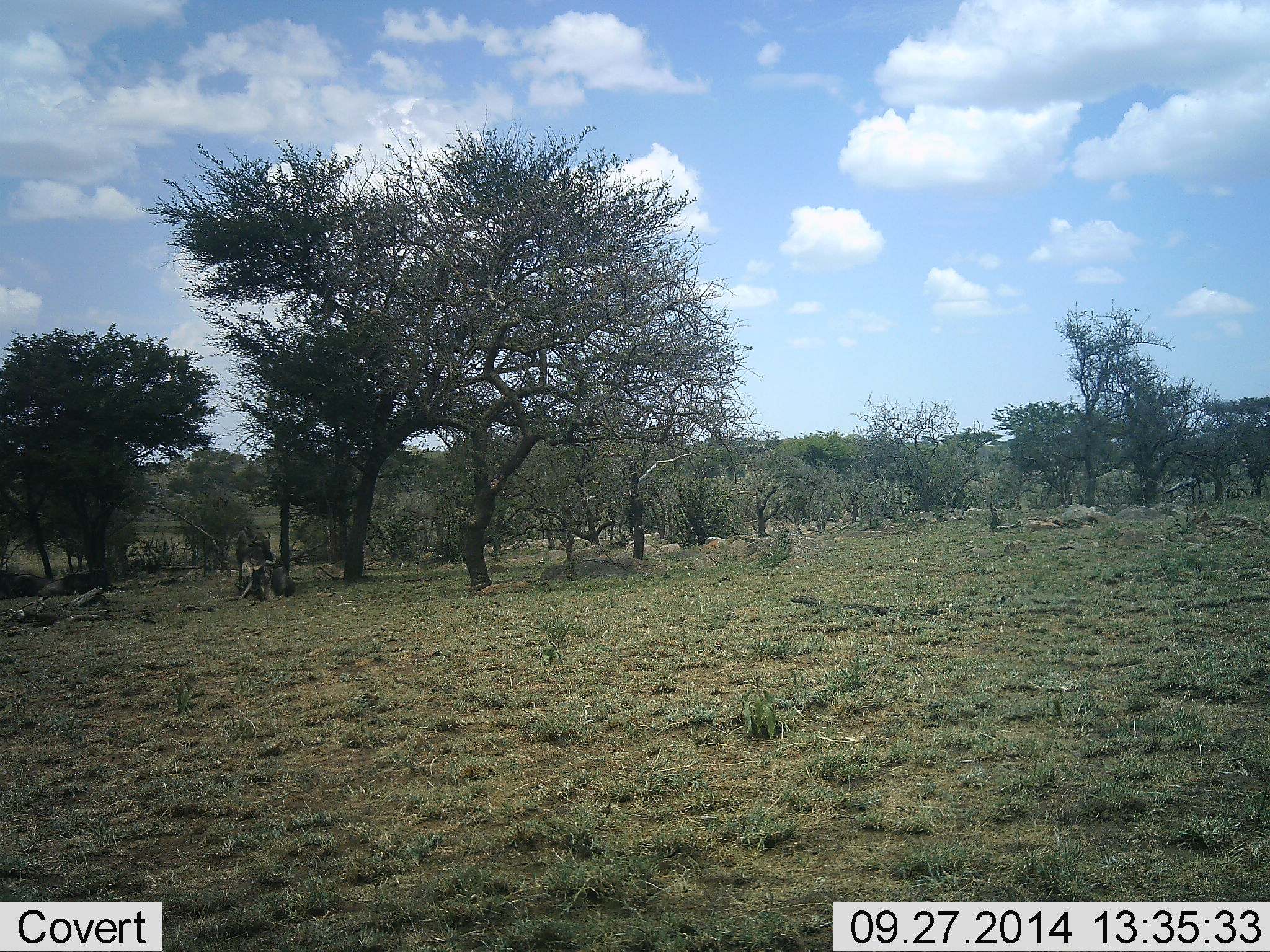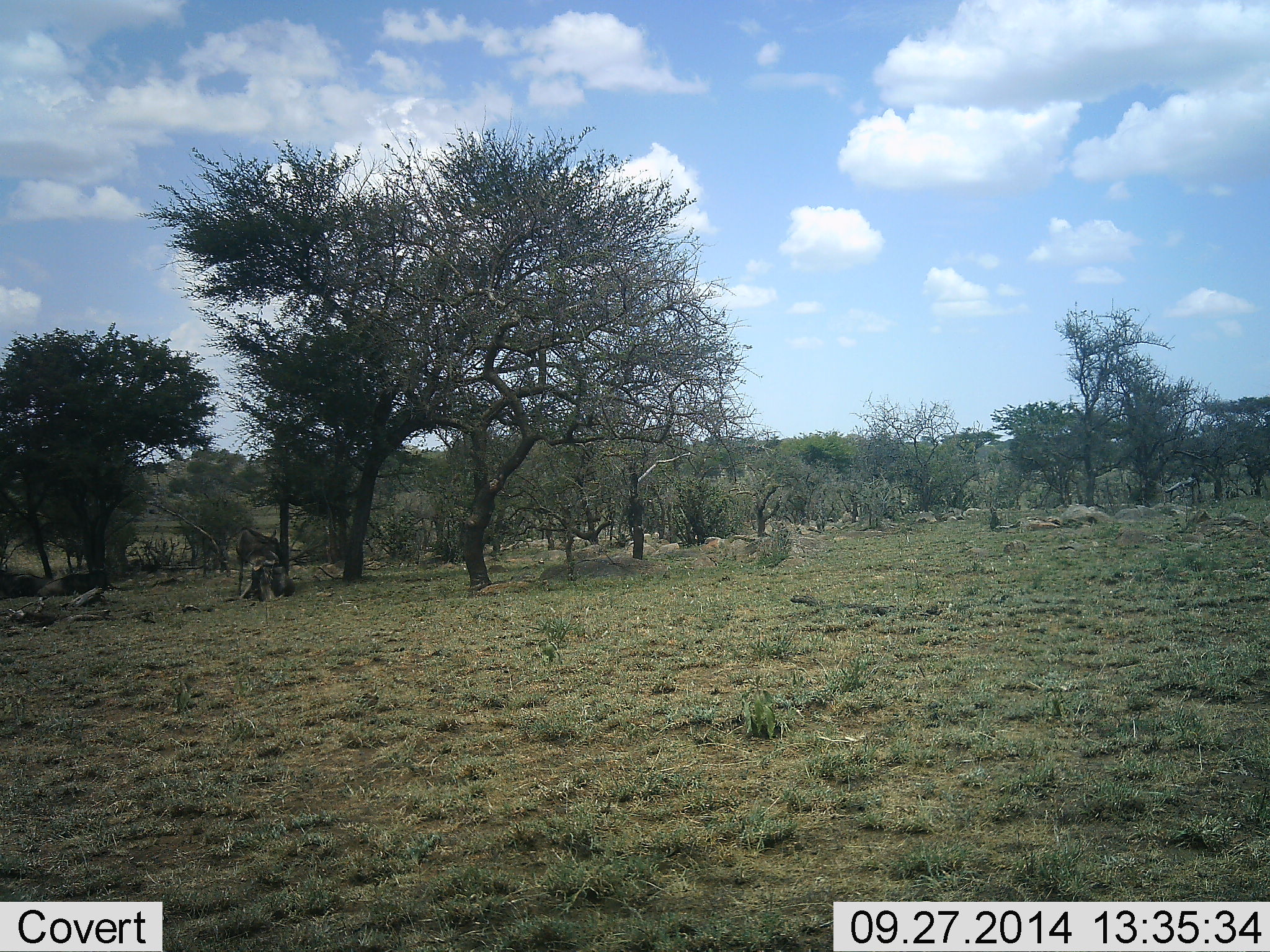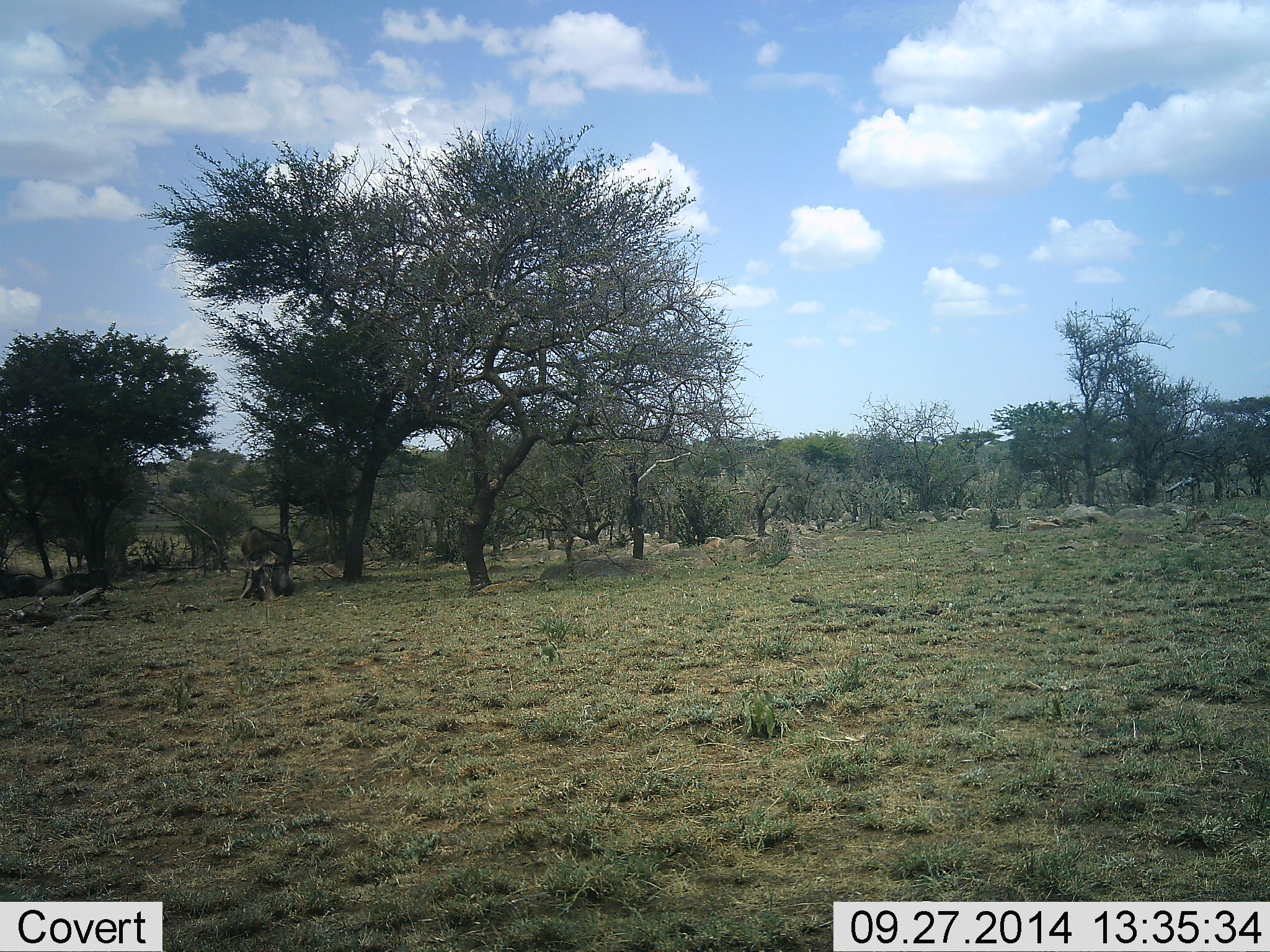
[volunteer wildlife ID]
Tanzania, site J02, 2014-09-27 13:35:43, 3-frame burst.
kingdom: Animalia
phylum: Chordata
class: Mammalia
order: Artiodactyla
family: Bovidae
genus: Connochaetes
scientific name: Connochaetes taurinus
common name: blue wildebeest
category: wildebeest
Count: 1.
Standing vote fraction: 40%.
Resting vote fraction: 0%.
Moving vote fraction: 60%.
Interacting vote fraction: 0%.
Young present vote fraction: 0%.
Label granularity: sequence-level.